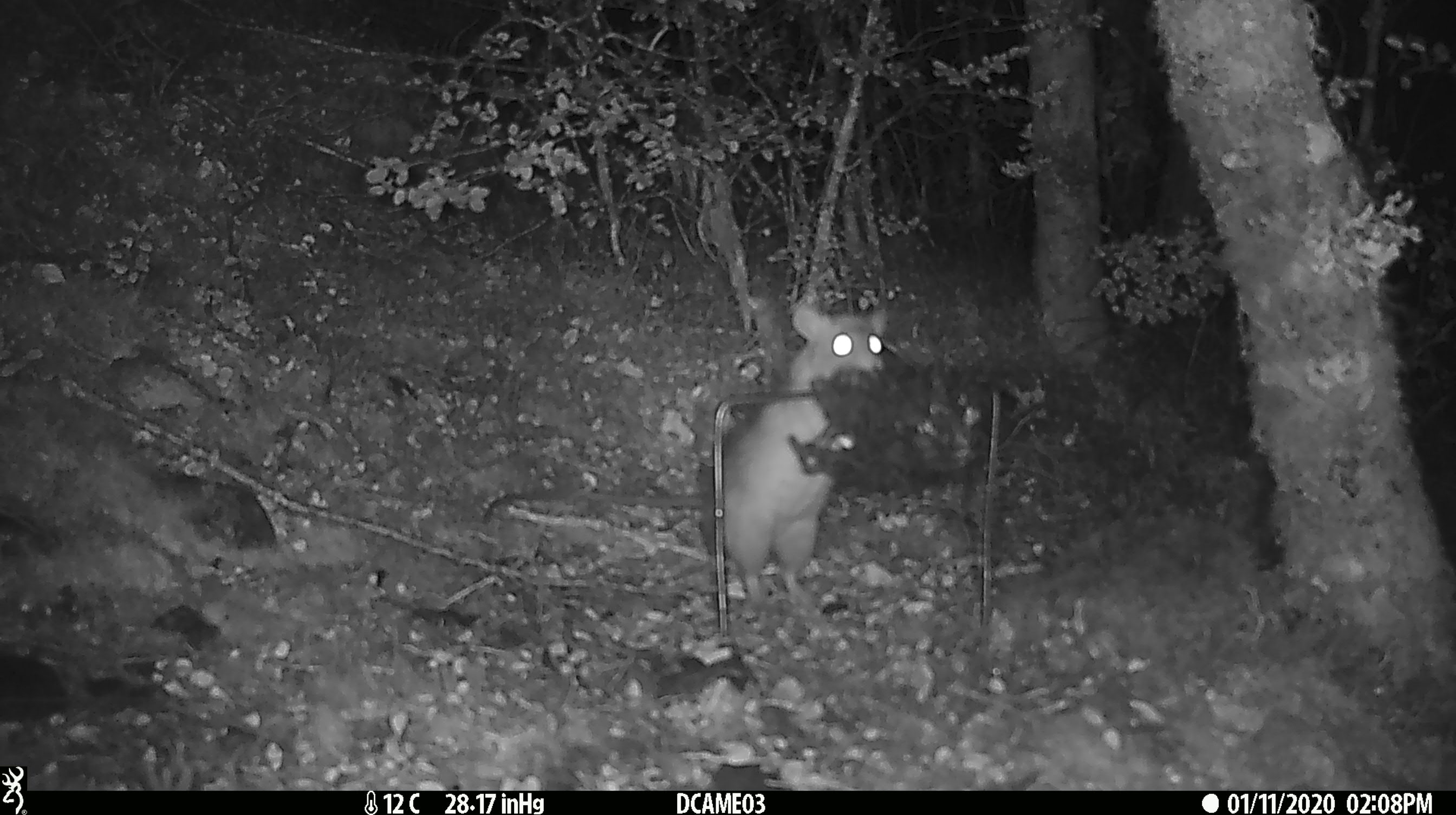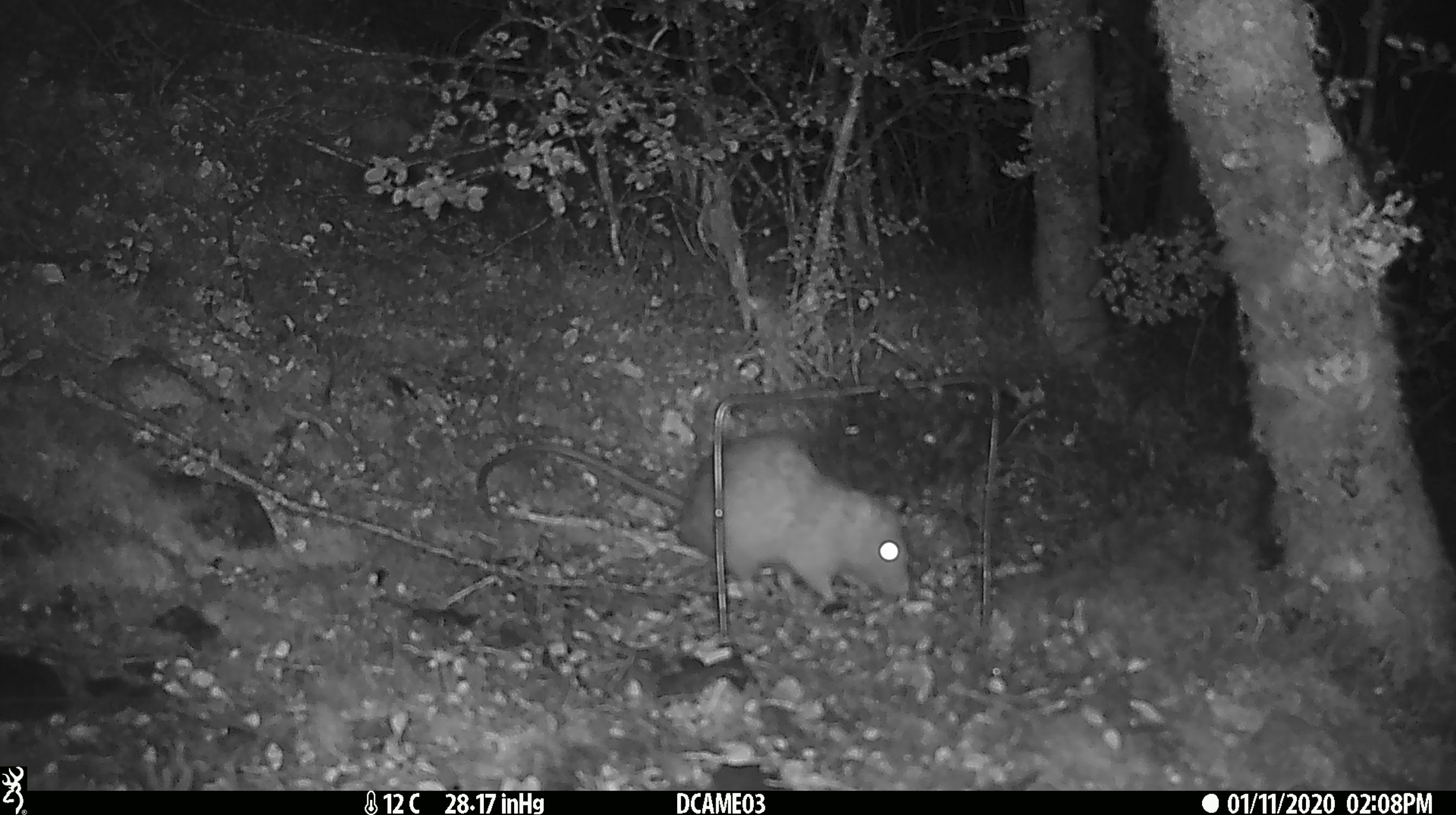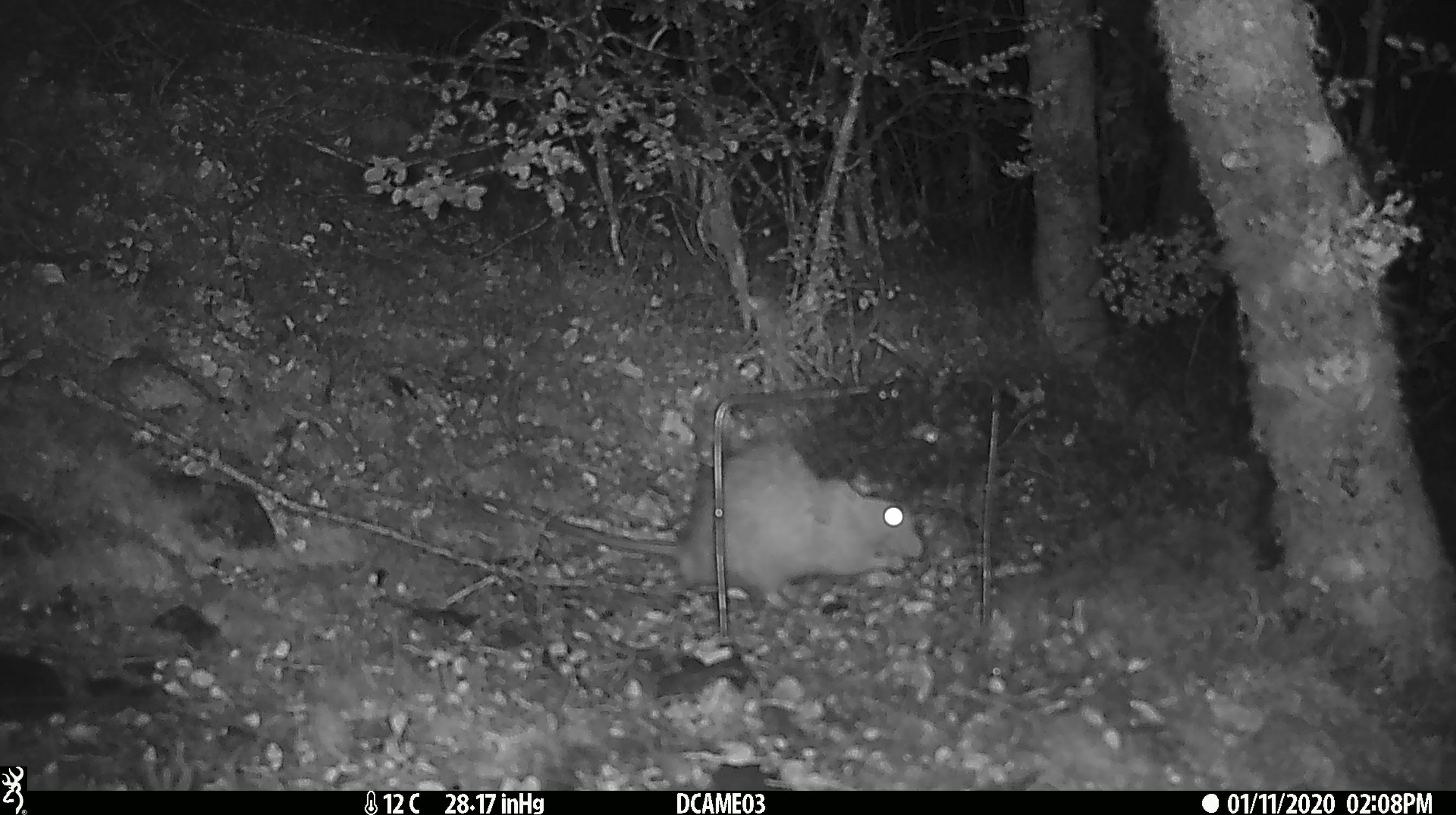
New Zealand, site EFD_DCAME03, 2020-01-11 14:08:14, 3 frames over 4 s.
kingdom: Animalia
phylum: Chordata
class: Mammalia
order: Rodentia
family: Muridae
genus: Rattus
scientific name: Rattus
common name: rat